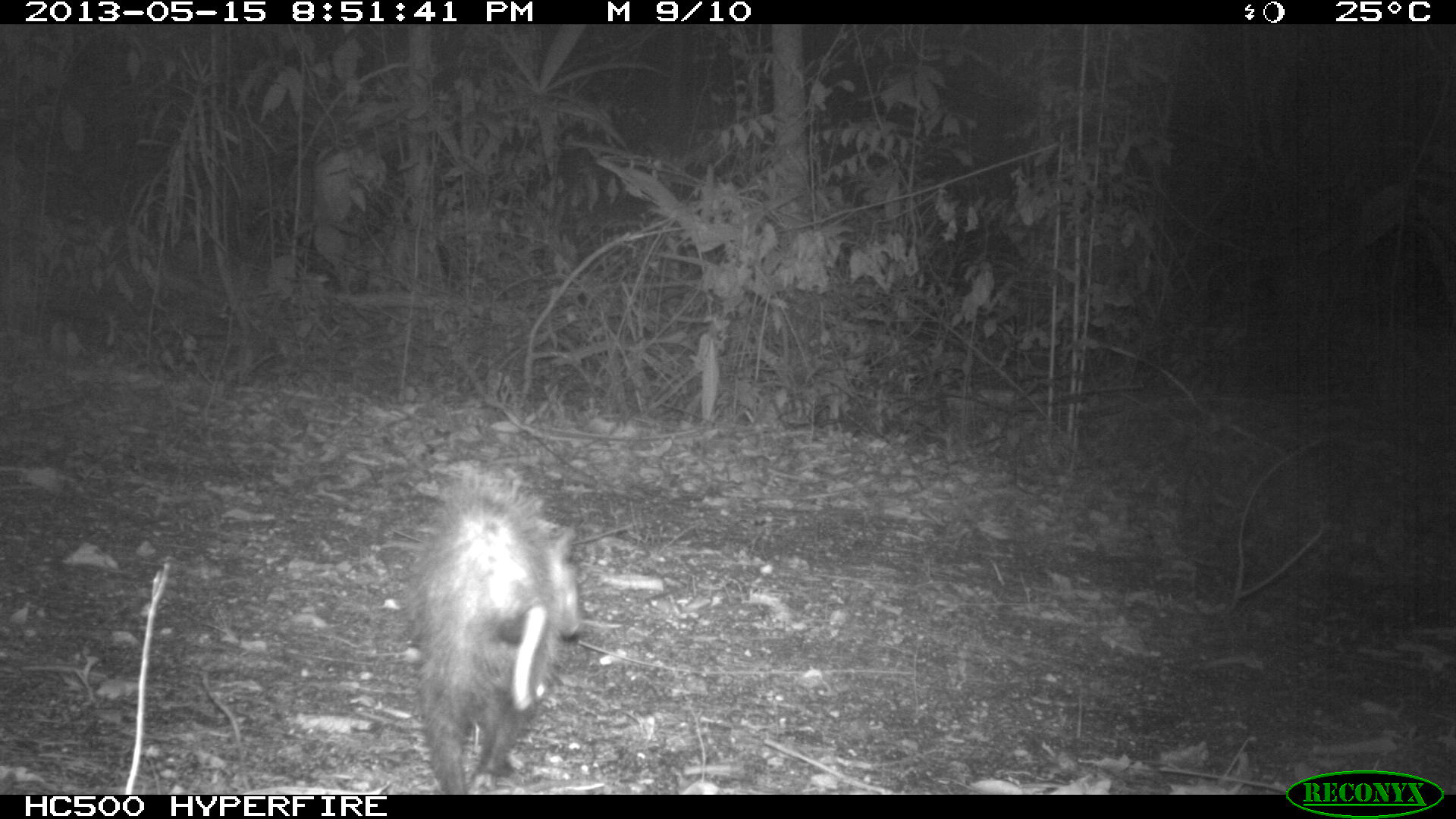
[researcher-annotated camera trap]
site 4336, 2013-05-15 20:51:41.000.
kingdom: Animalia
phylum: Chordata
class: Mammalia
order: Didelphimorphia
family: Didelphidae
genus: Didelphis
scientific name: Didelphis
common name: american opossums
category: didelphis sp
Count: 1.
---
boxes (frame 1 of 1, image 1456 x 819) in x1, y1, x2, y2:
didelphis sp: 397, 460, 586, 790